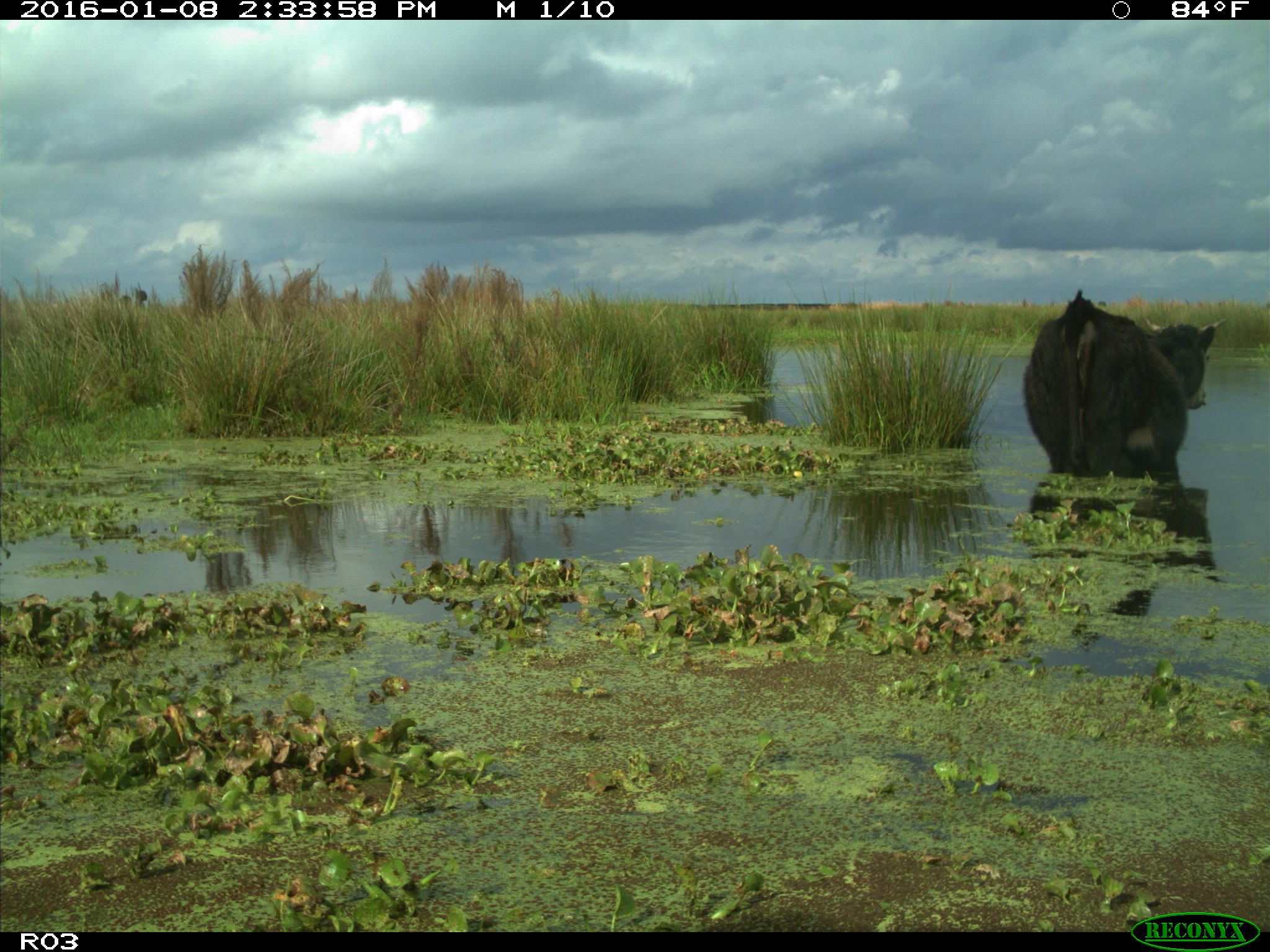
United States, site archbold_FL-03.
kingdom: Animalia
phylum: Chordata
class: Mammalia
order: Artiodactyla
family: Bovidae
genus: Bos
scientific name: Bos taurus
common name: domestic cow